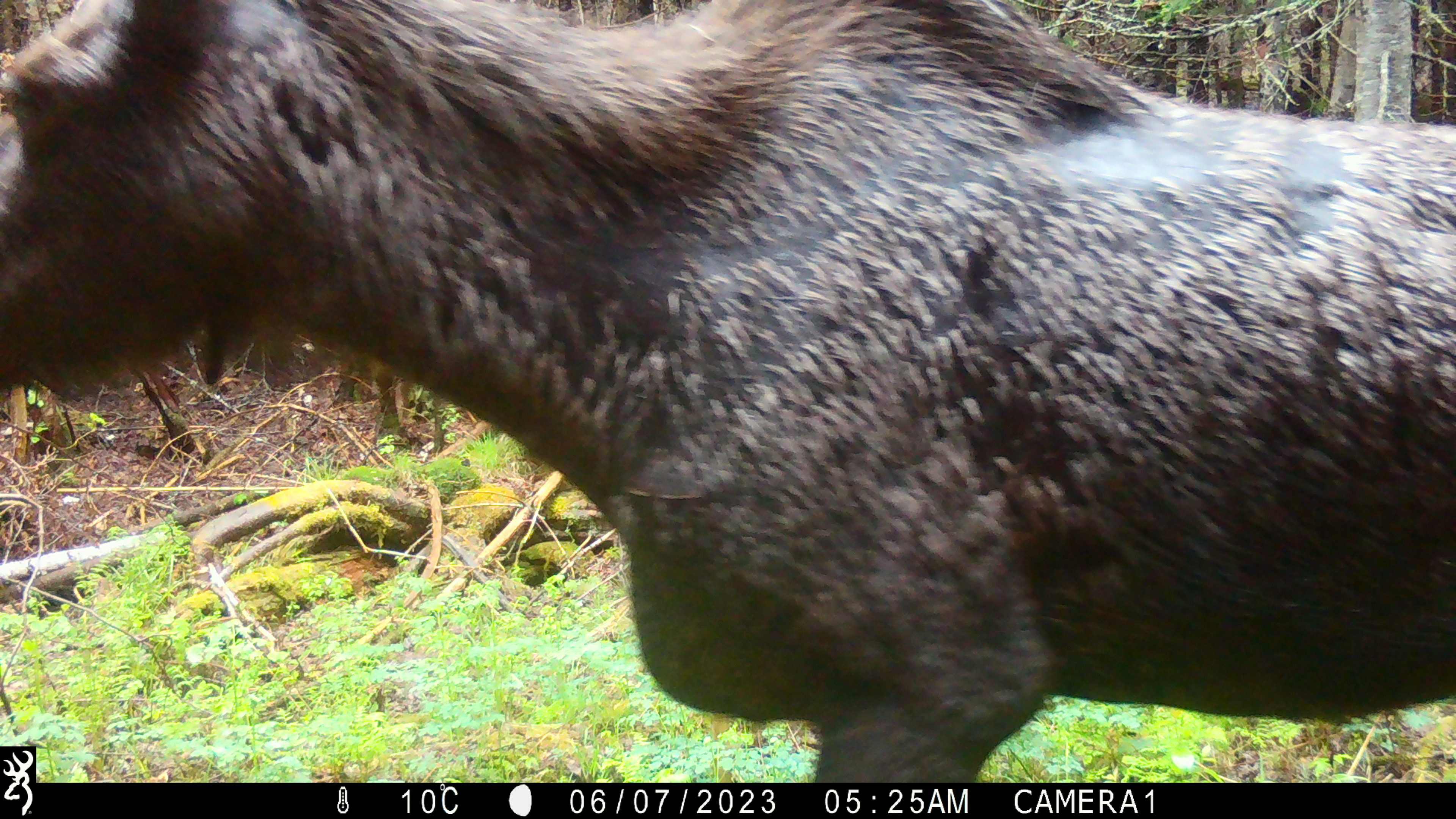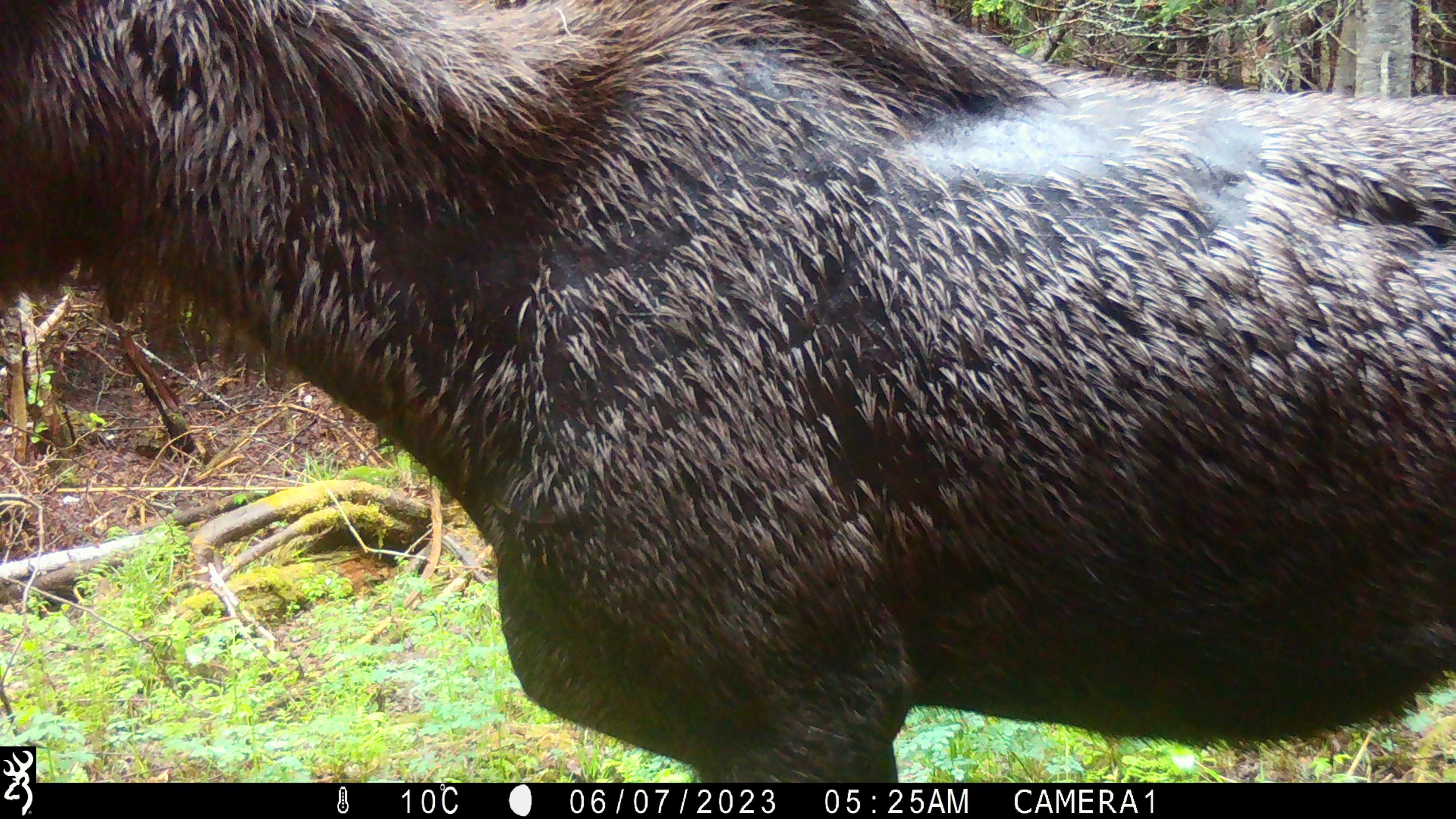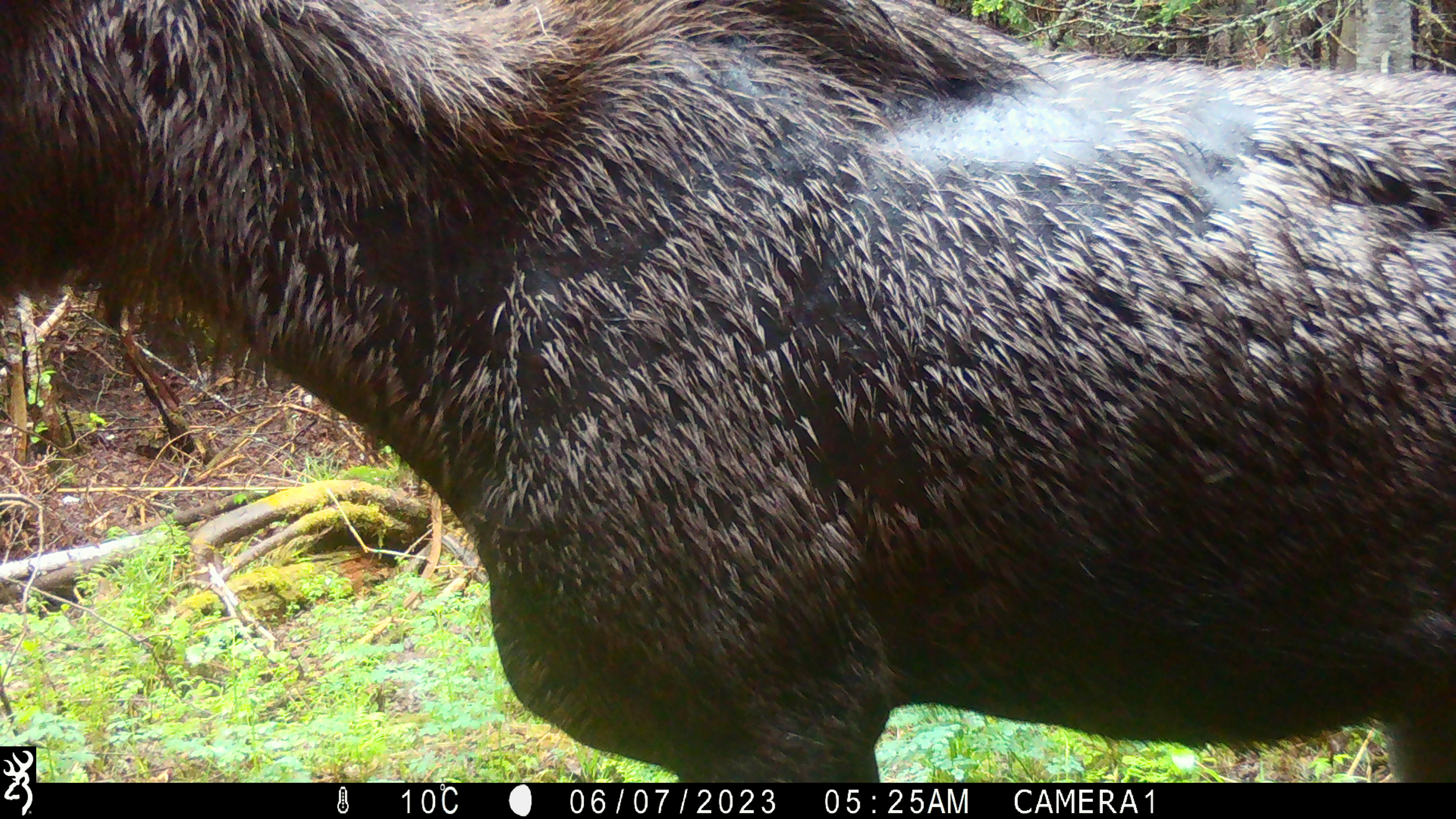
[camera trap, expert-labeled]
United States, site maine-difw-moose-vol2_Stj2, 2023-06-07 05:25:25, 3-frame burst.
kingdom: Animalia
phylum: Chordata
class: Mammalia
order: Artiodactyla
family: Cervidae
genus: Alces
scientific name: Alces alces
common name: moose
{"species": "moose (Alces alces)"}